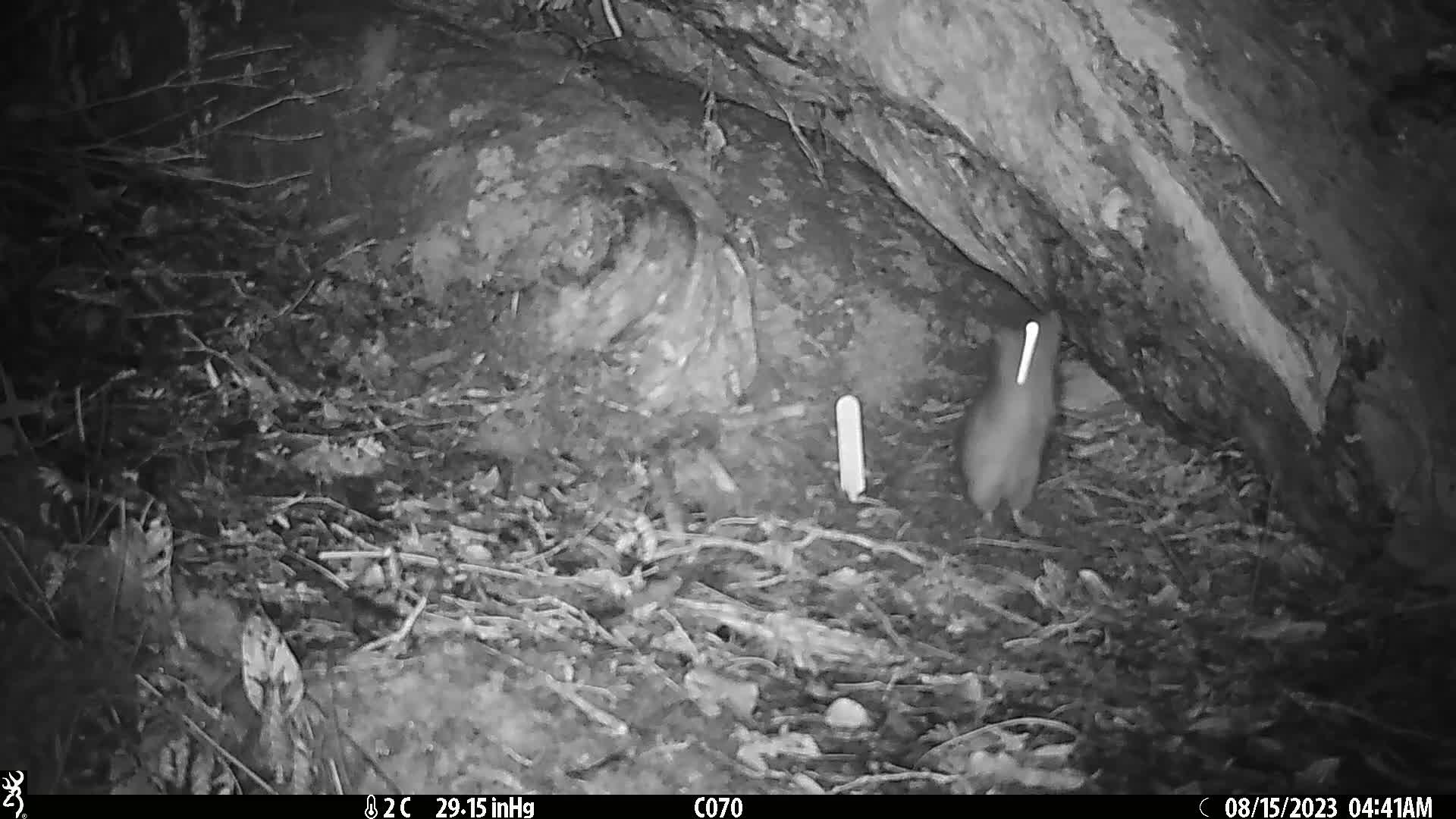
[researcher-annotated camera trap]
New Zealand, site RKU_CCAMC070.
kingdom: Animalia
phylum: Chordata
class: Mammalia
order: Rodentia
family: Muridae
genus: Rattus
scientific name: Rattus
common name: rat